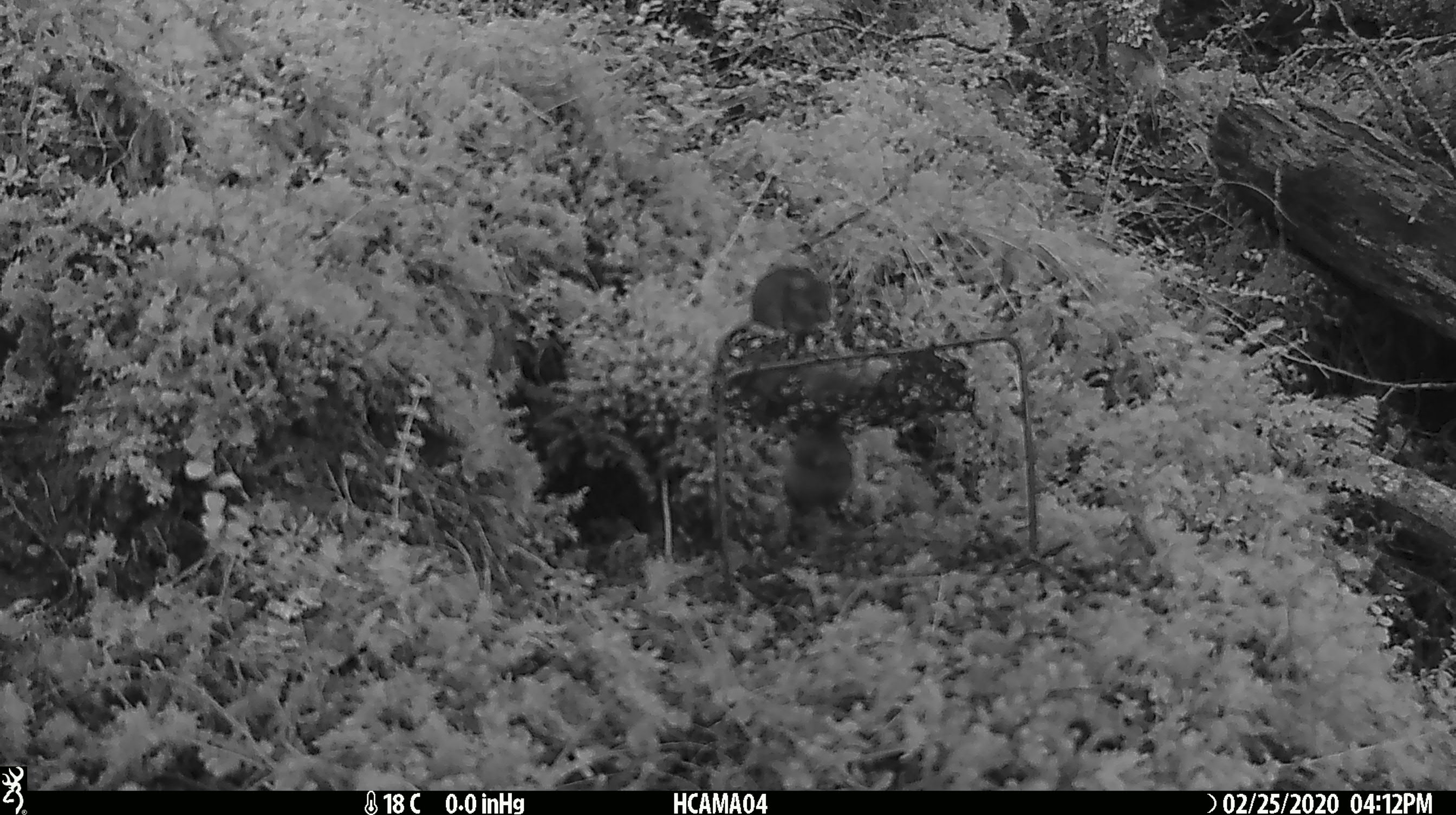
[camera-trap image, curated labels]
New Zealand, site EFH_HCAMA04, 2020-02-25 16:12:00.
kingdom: Animalia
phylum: Chordata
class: Mammalia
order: Rodentia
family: Muridae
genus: Mus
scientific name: Mus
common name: mouse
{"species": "mouse (Mus)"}